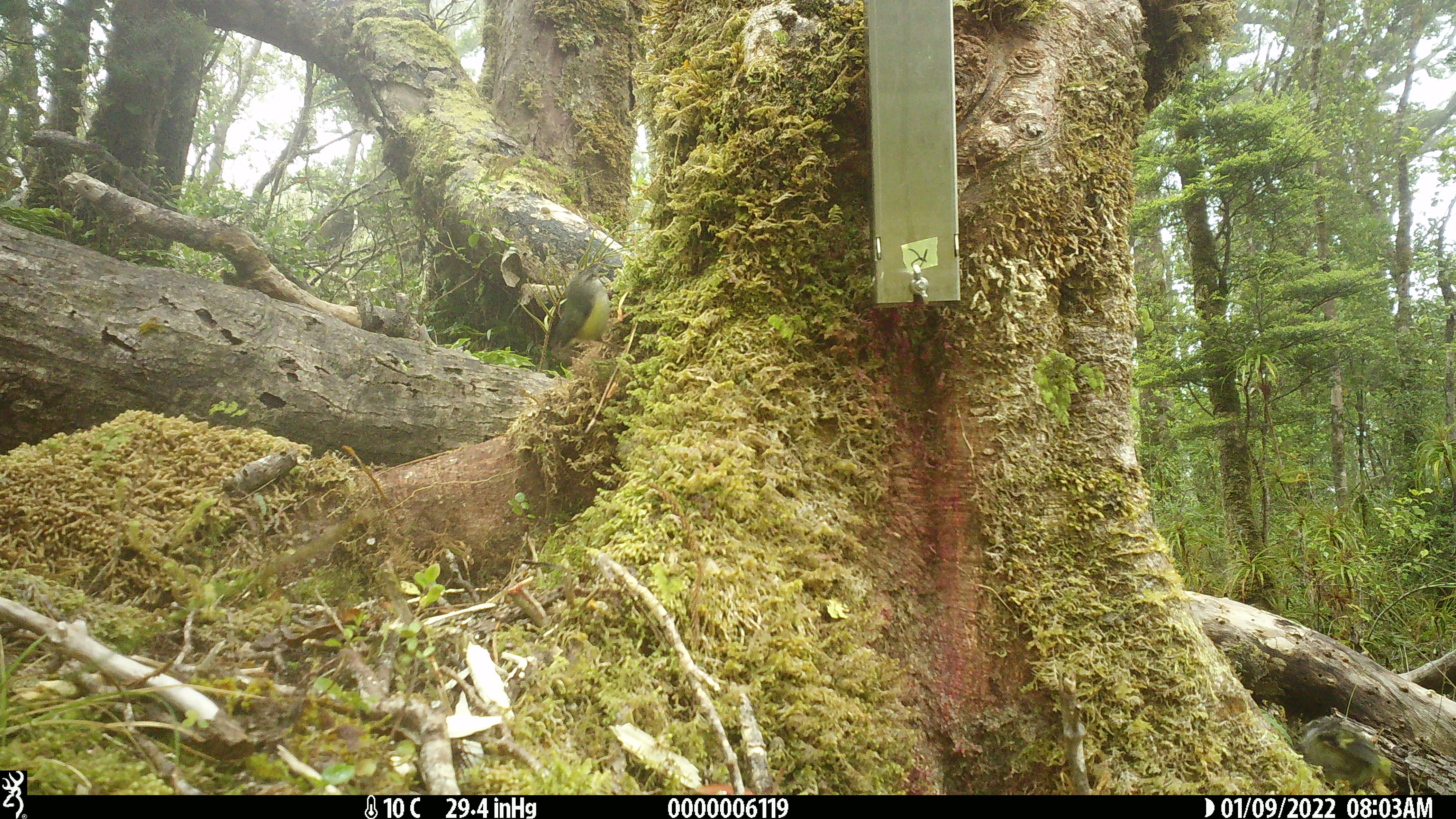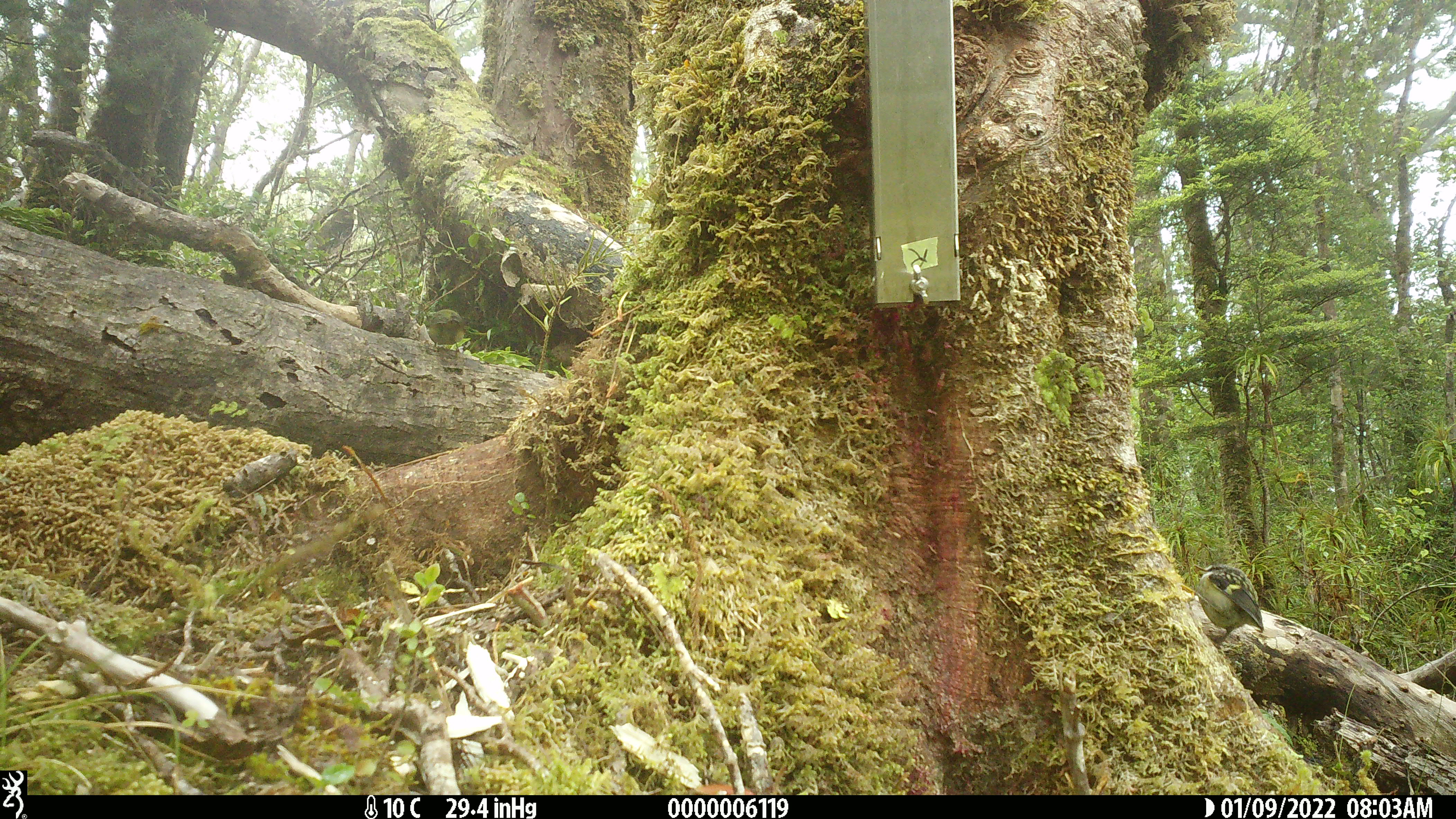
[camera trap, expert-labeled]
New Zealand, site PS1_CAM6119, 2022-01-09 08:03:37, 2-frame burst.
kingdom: Animalia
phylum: Chordata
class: Aves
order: Passeriformes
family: Acanthisittidae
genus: Acanthisitta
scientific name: Acanthisitta chloris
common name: rifleman